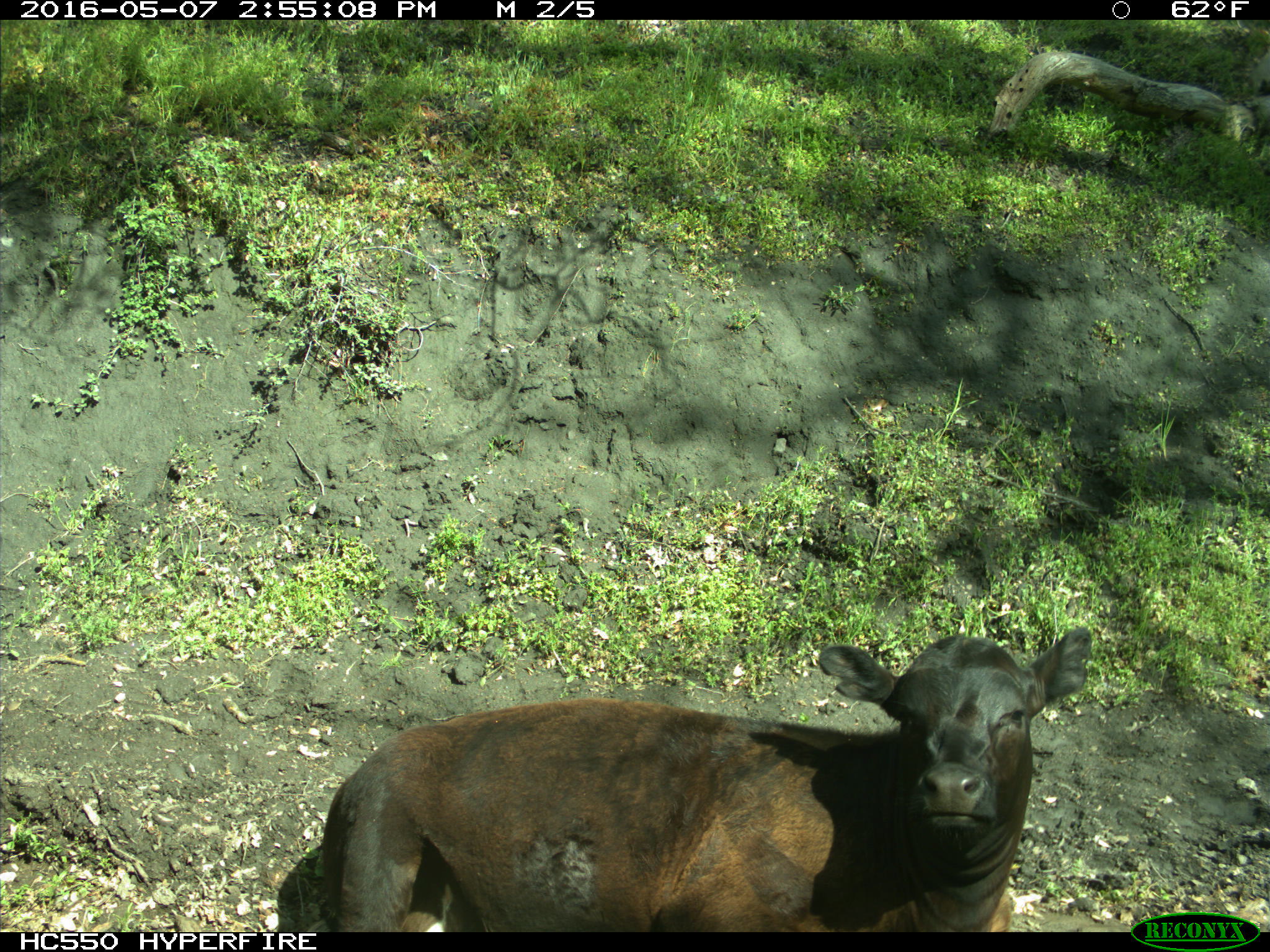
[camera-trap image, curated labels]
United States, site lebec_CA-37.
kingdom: Animalia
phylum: Chordata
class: Mammalia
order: Artiodactyla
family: Bovidae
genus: Bos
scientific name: Bos taurus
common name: domestic cow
Bos taurus (domestic cow).